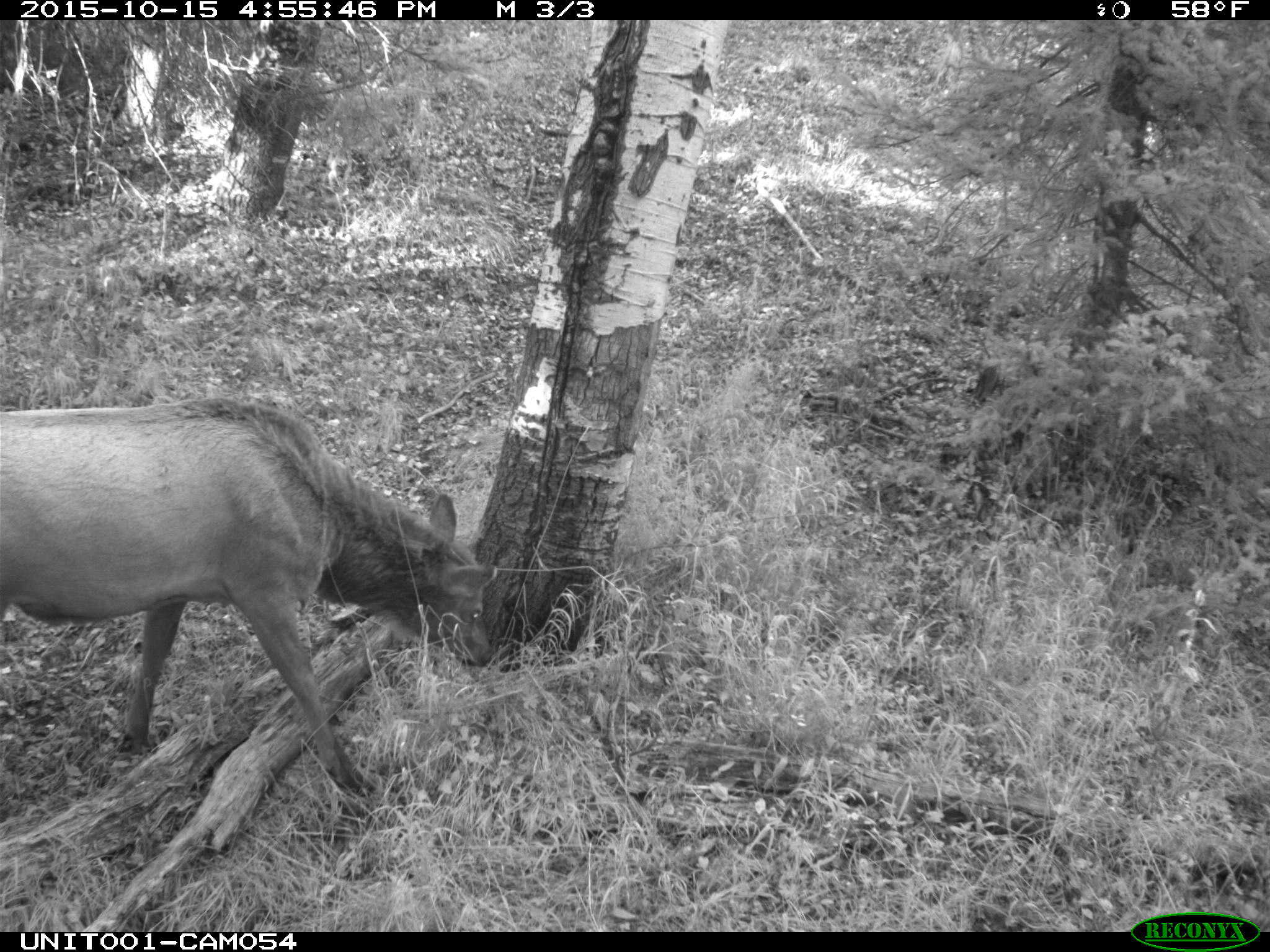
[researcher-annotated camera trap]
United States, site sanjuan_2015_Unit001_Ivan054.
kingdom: Animalia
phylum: Chordata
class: Mammalia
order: Artiodactyla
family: Cervidae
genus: Cervus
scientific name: Cervus elaphus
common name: red deer